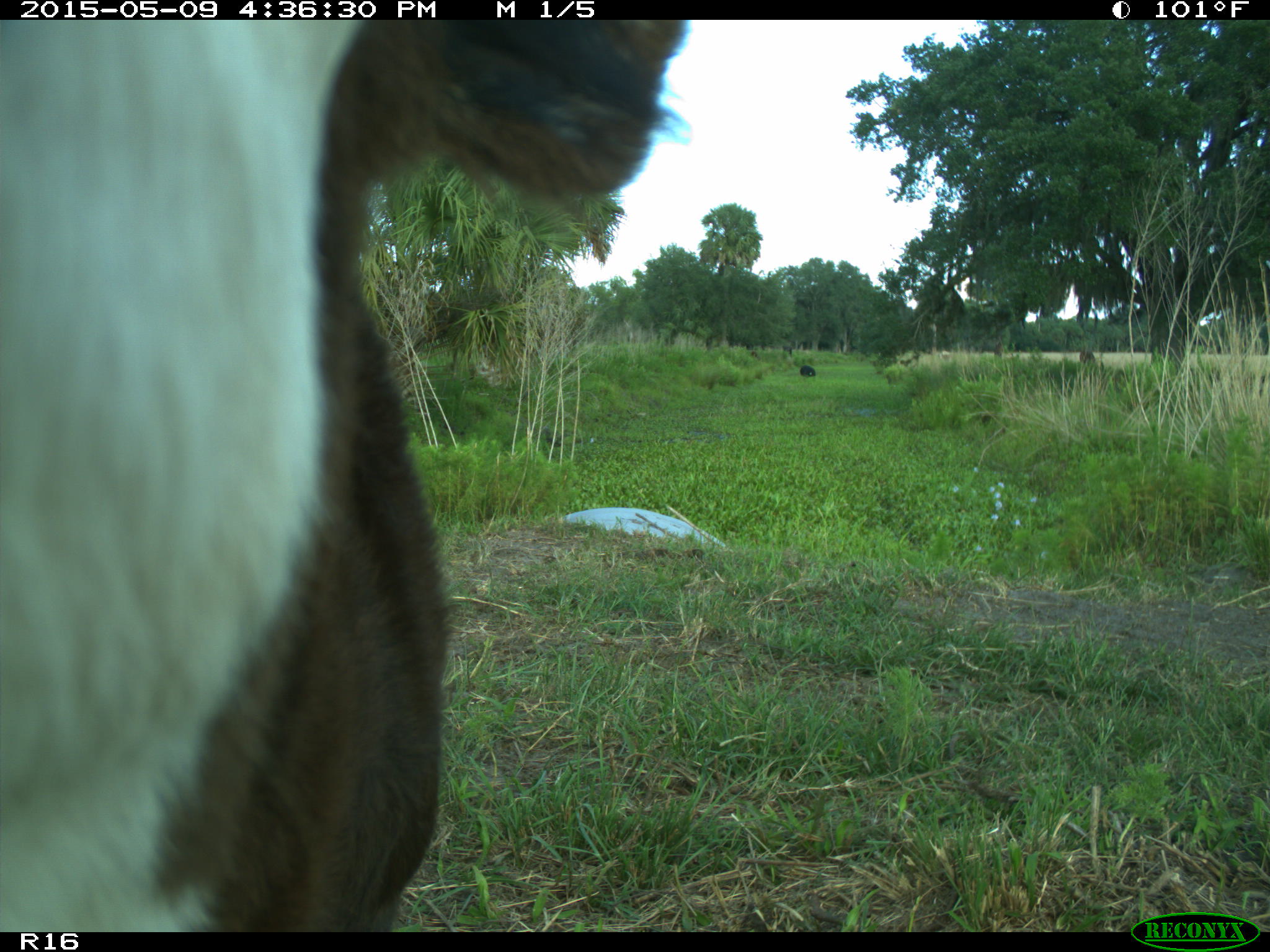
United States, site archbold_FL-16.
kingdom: Animalia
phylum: Chordata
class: Mammalia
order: Artiodactyla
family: Bovidae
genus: Bos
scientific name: Bos taurus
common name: domestic cow